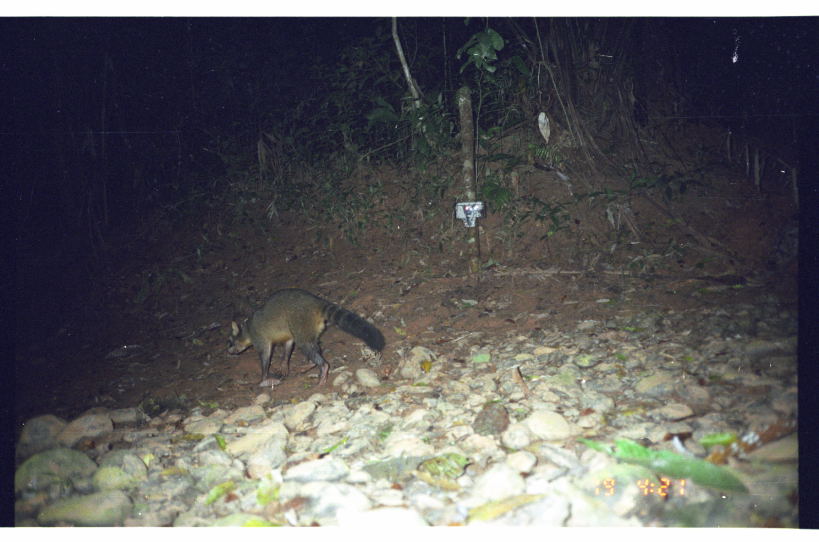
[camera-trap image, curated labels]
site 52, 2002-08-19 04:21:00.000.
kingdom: Animalia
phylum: Chordata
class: Mammalia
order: Carnivora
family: Procyonidae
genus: Procyon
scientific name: Procyon cancrivorus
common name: crab-eating raccoon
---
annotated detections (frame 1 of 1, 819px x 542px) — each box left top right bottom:
procyon cancrivorus: 223 286 386 386